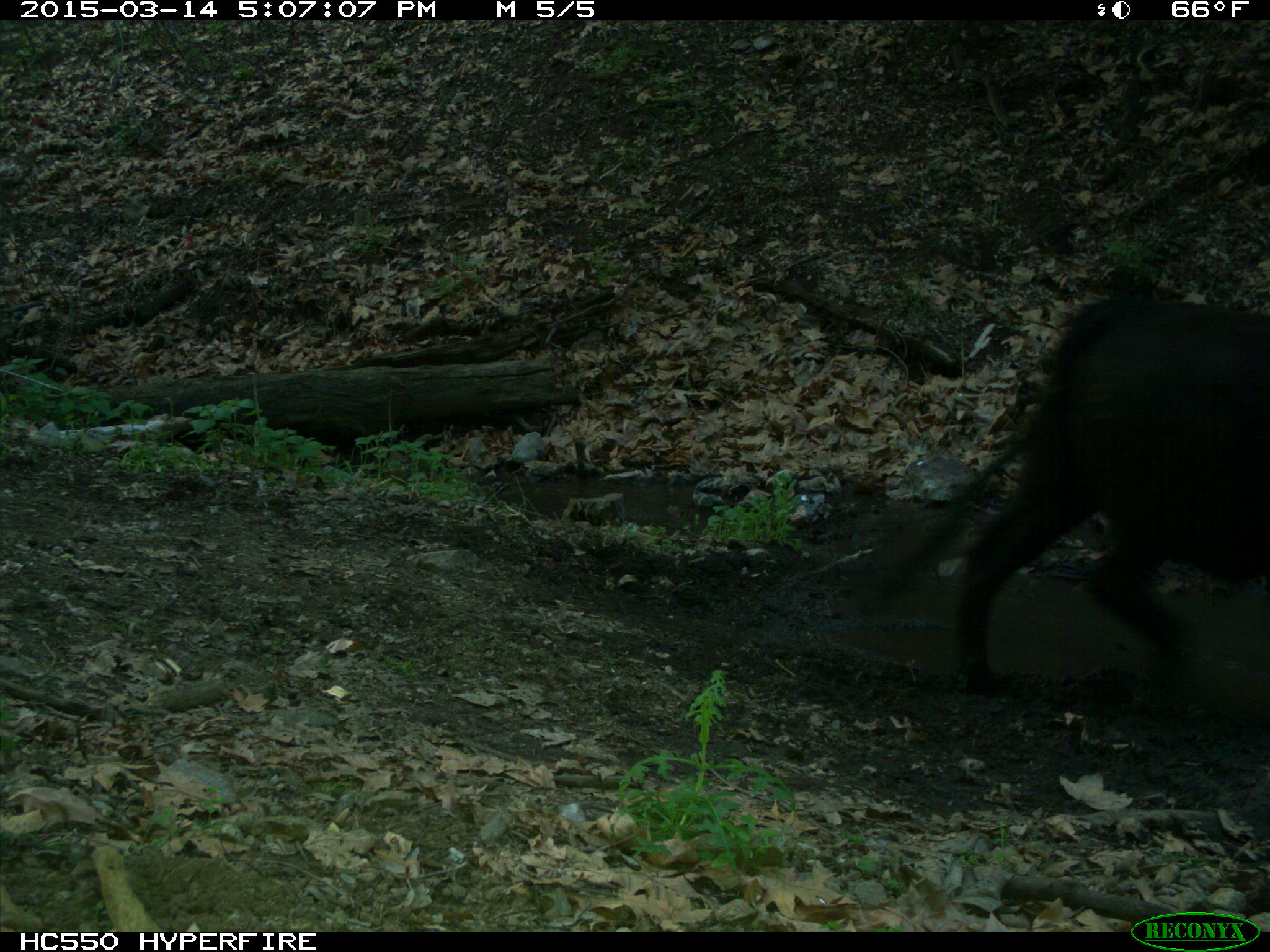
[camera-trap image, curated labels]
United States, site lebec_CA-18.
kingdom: Animalia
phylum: Chordata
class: Mammalia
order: Artiodactyla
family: Bovidae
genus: Bos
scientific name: Bos taurus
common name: domestic cow